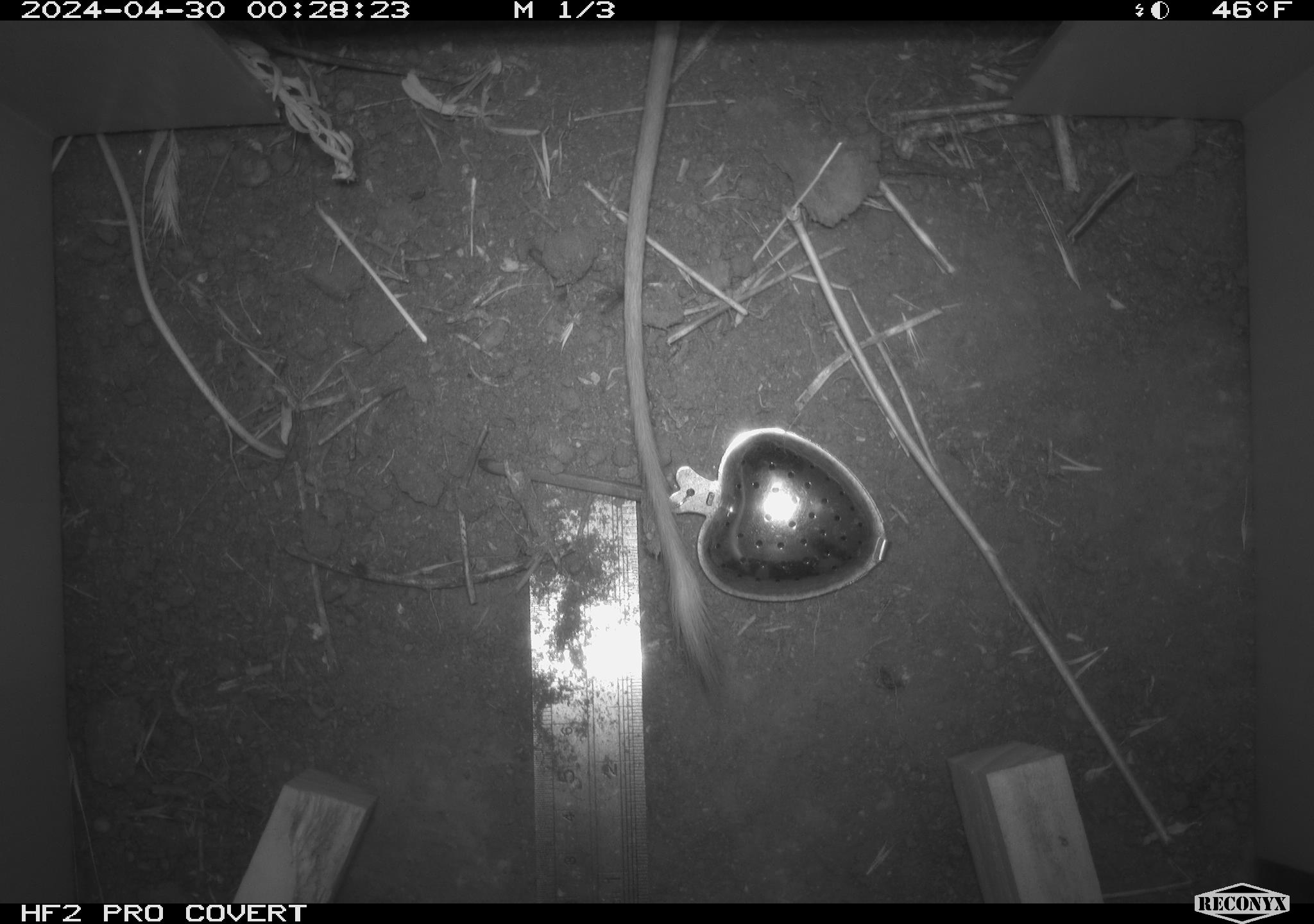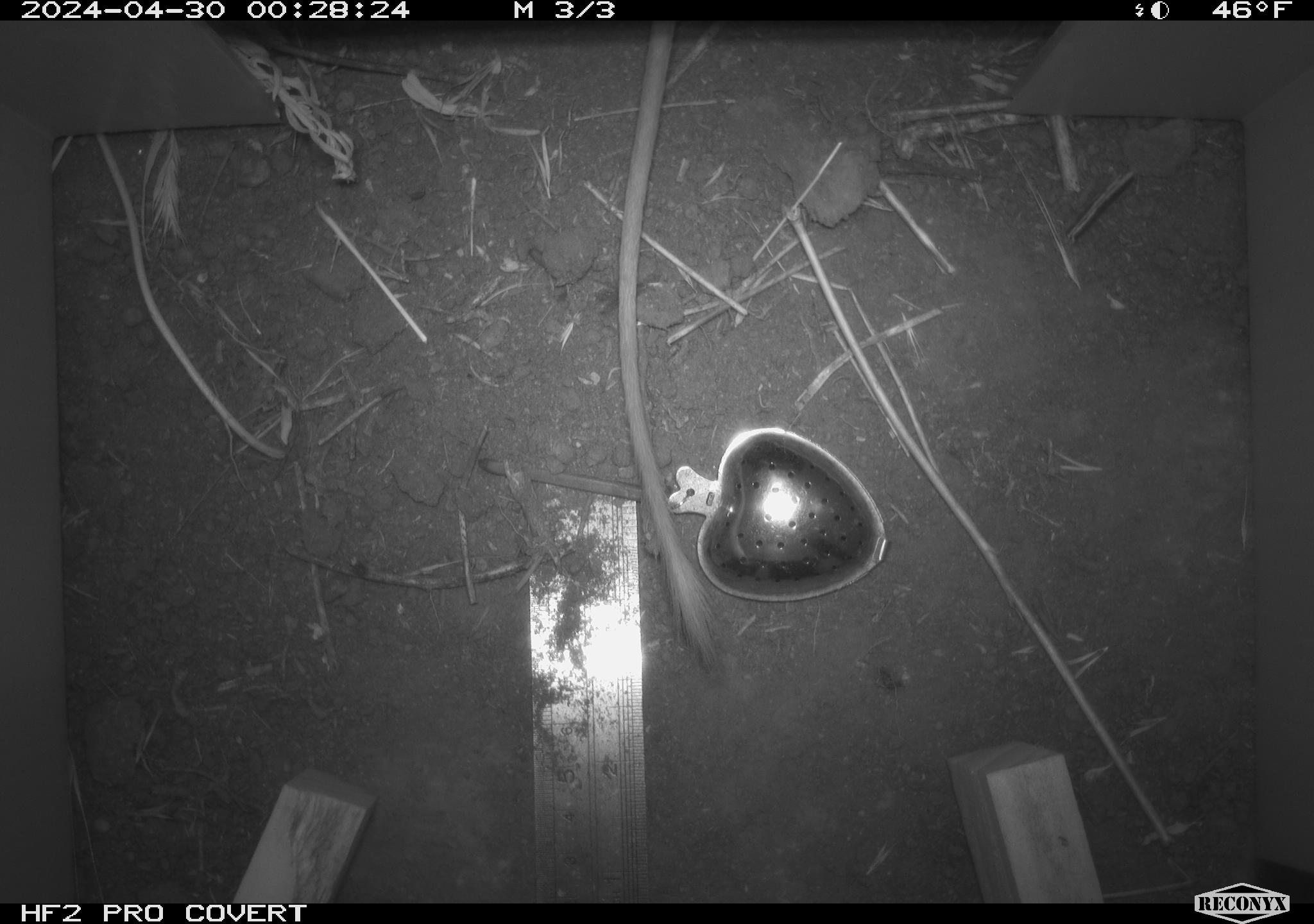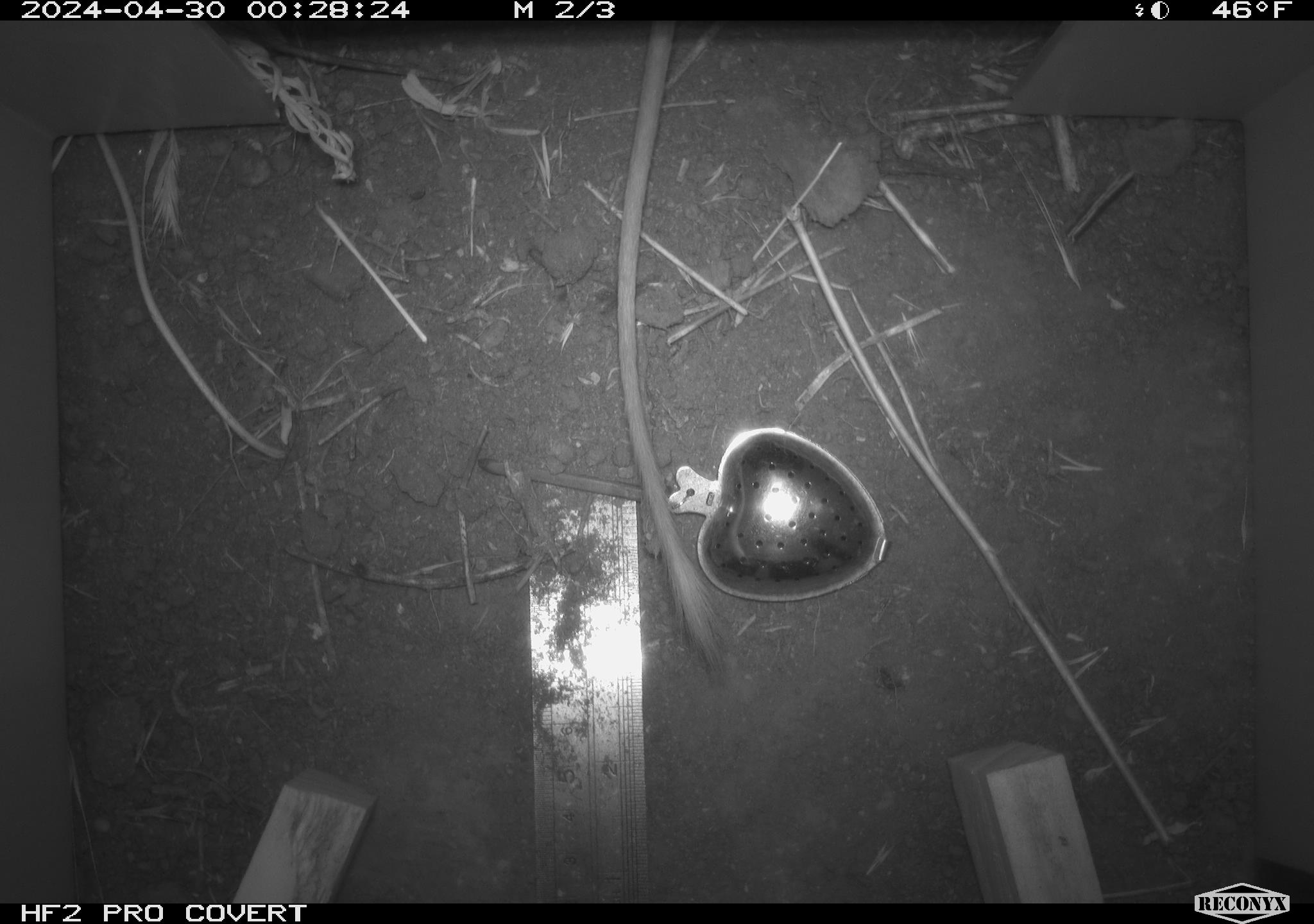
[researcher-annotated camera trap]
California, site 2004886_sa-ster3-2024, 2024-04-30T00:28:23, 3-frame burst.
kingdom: Animalia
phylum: Chordata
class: Mammalia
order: Rodentia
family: Heteromyidae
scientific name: Heteromyidae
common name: kangaroo rats and pocket mice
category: heteromyidae family